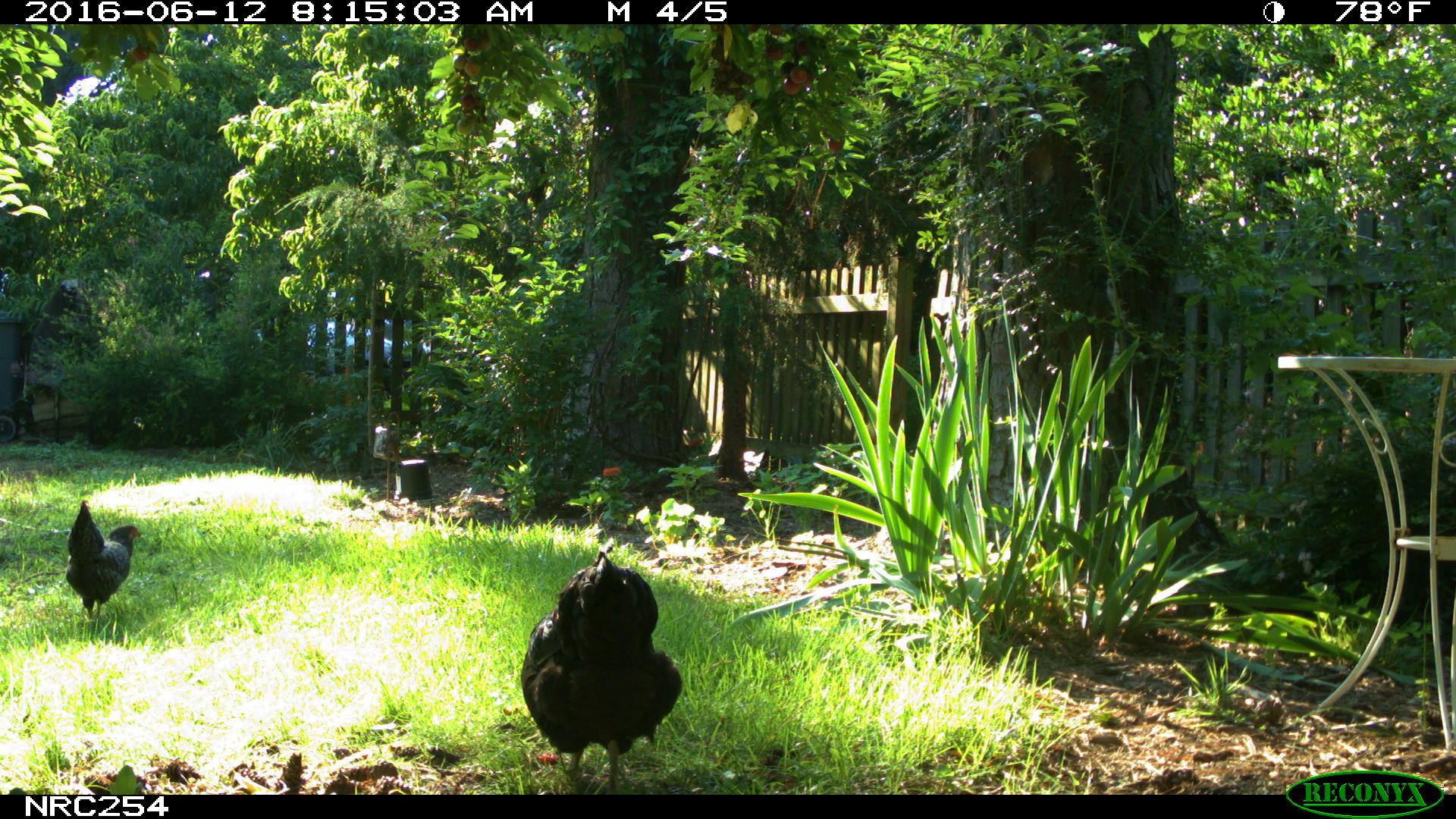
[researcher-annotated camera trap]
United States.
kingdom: Animalia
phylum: Chordata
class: Aves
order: Galliformes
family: Phasianidae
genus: Gallus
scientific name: Gallus gallus domesticus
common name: domestic chicken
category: Chicken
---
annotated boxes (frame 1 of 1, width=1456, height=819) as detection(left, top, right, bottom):
Chicken: detection(514, 548, 696, 778); detection(62, 486, 149, 637)